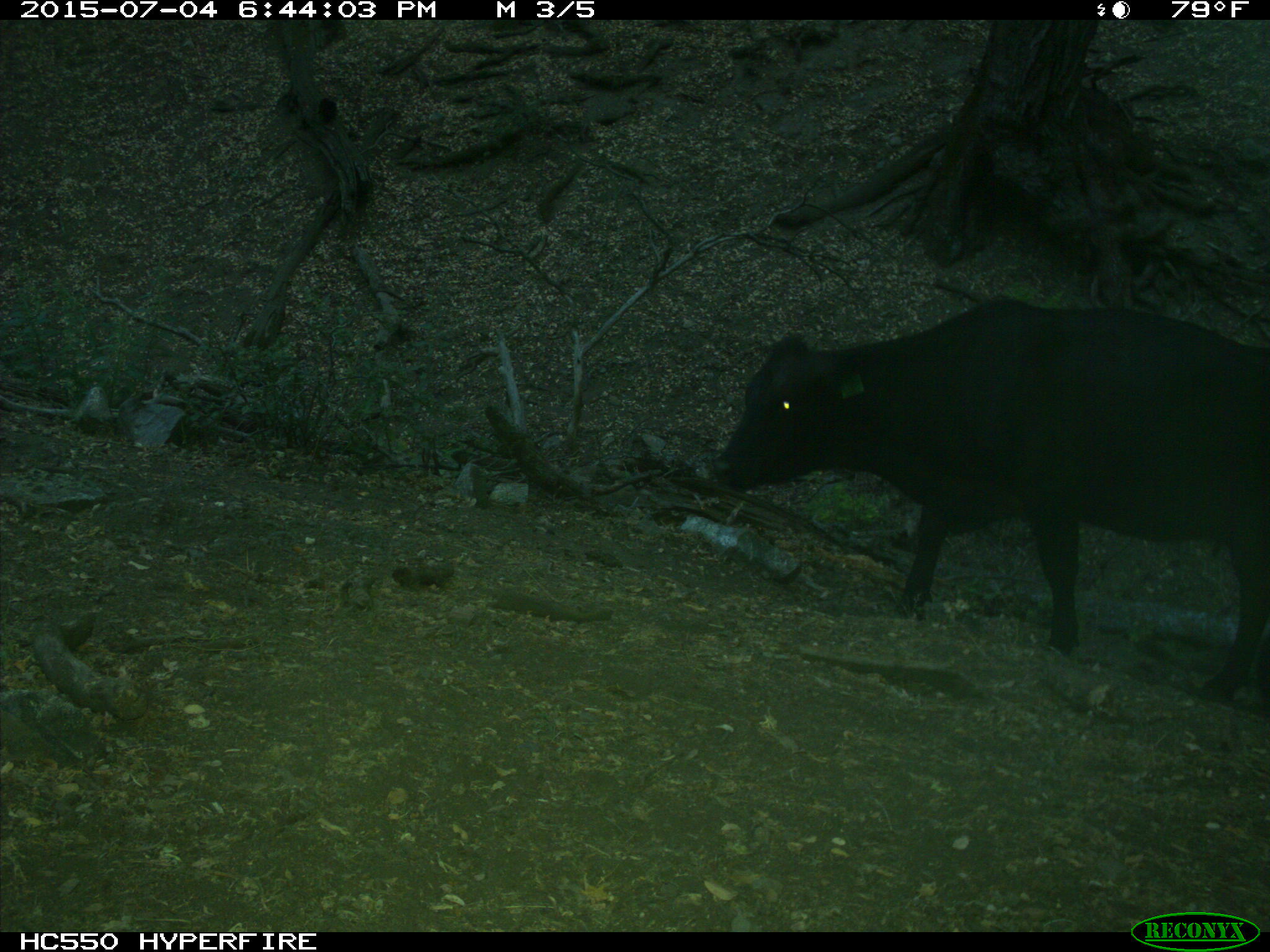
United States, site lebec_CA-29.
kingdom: Animalia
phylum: Chordata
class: Mammalia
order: Artiodactyla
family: Bovidae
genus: Bos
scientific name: Bos taurus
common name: domestic cow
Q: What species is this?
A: Bos taurus (domestic cow).